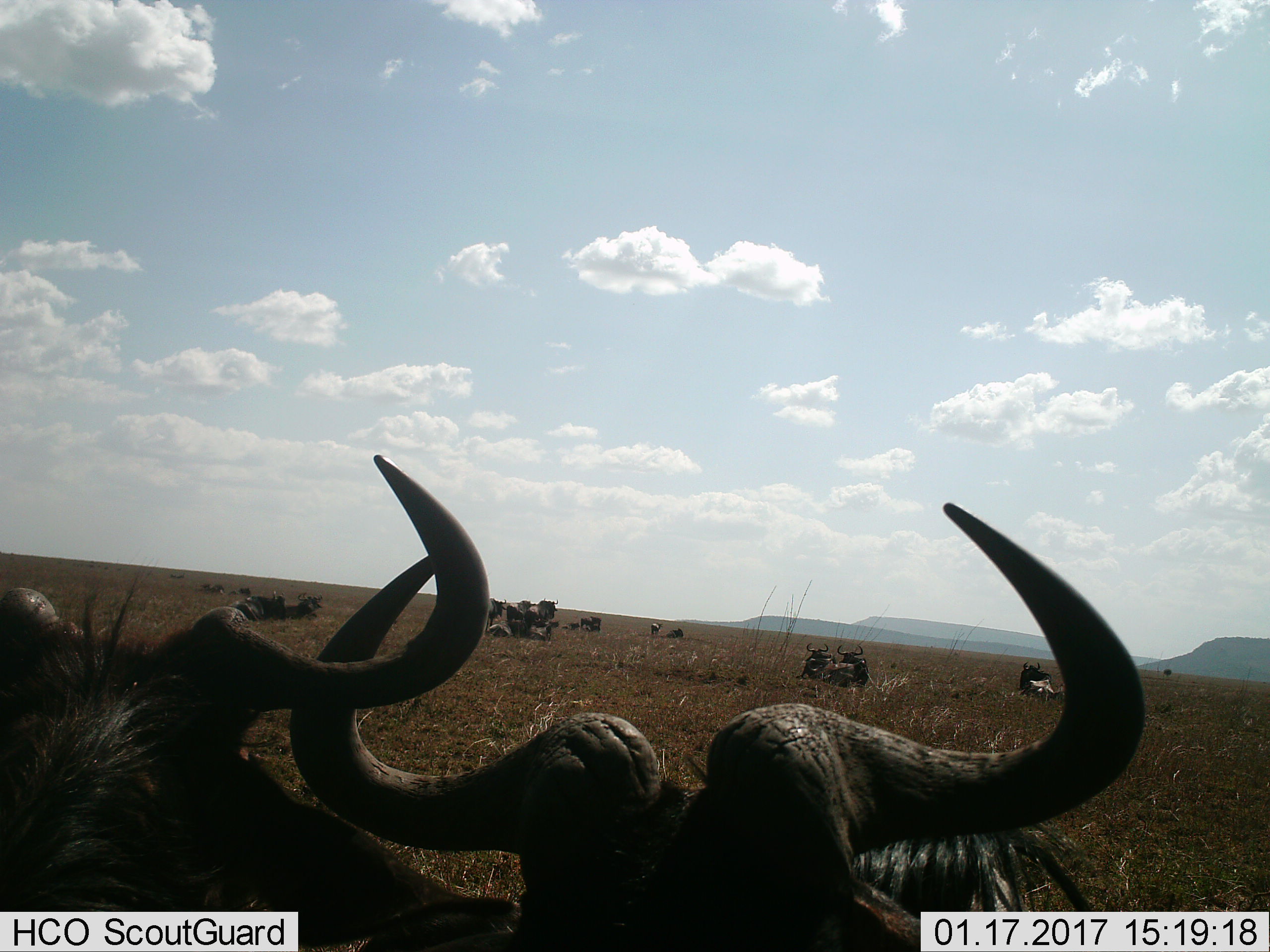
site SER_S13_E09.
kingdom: Animalia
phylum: Chordata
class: Mammalia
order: Artiodactyla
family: Bovidae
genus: Connochaetes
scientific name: Connochaetes taurinus taurinus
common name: blue wildebeest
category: wildebeestblue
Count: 11-50.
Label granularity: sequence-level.